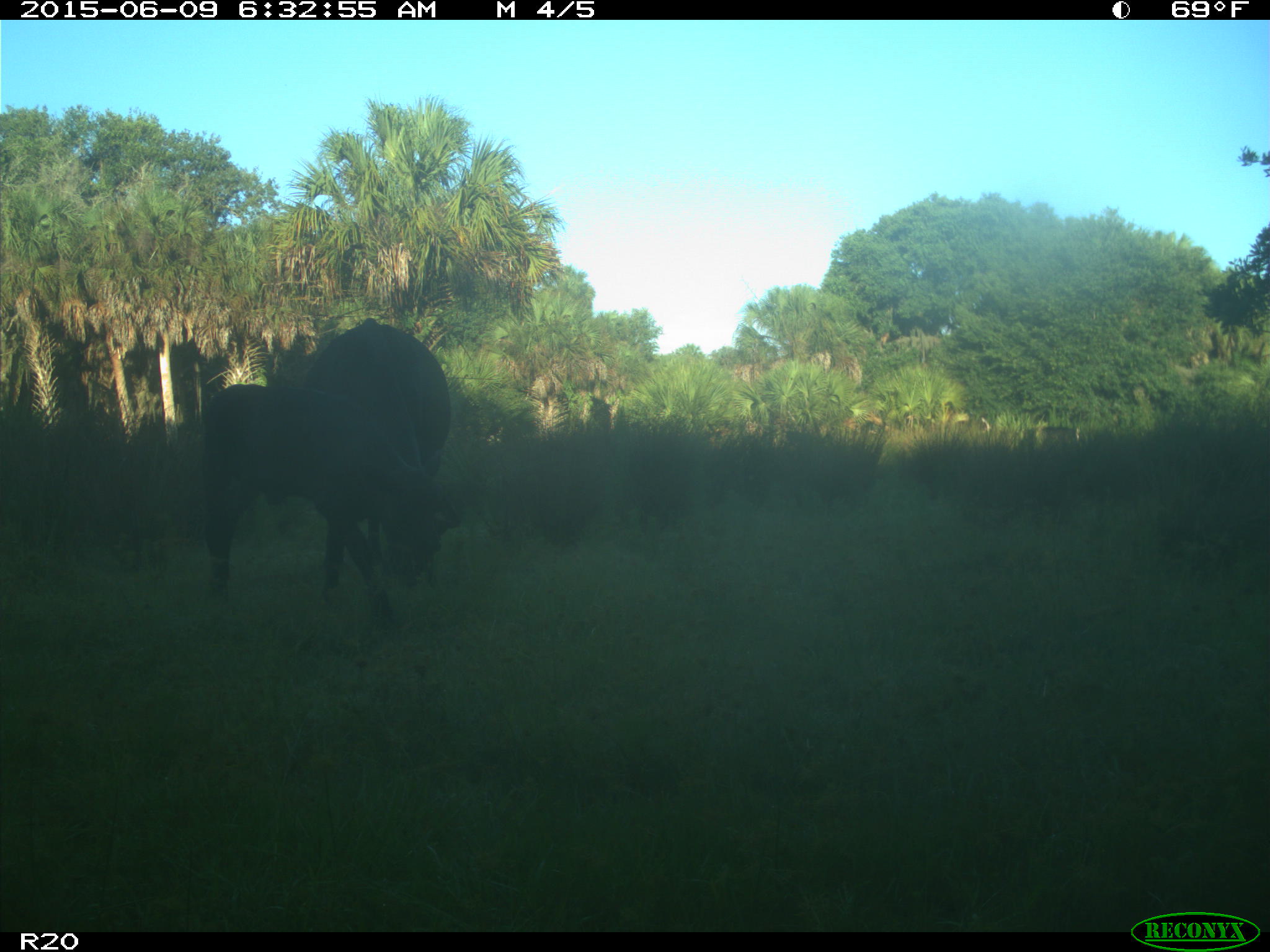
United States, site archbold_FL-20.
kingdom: Animalia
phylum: Chordata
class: Mammalia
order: Artiodactyla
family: Bovidae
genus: Bos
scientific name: Bos taurus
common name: domestic cow